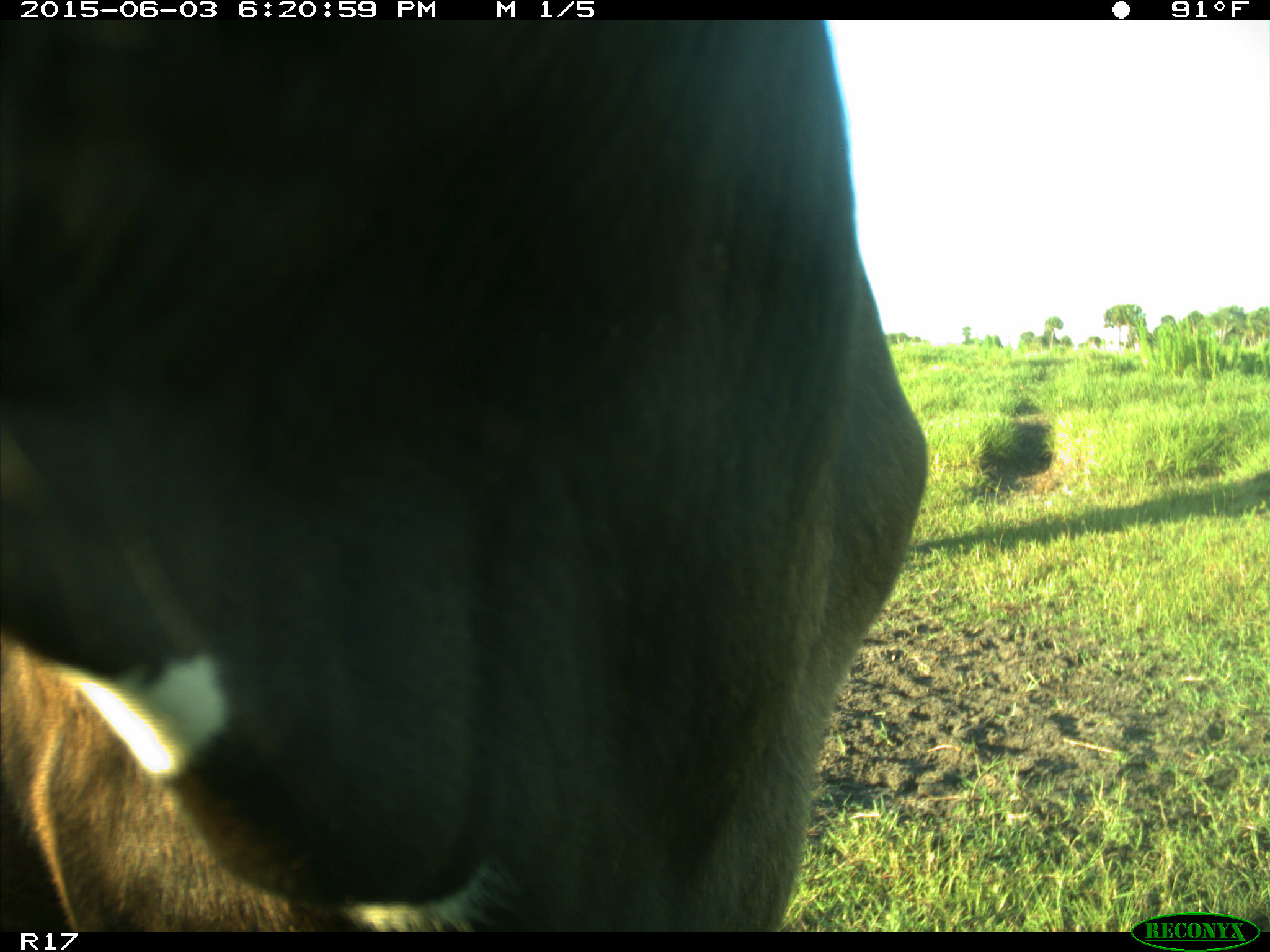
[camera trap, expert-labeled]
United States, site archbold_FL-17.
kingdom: Animalia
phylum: Chordata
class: Mammalia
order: Artiodactyla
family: Bovidae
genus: Bos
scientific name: Bos taurus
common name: domestic cow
Bos taurus (domestic cow).